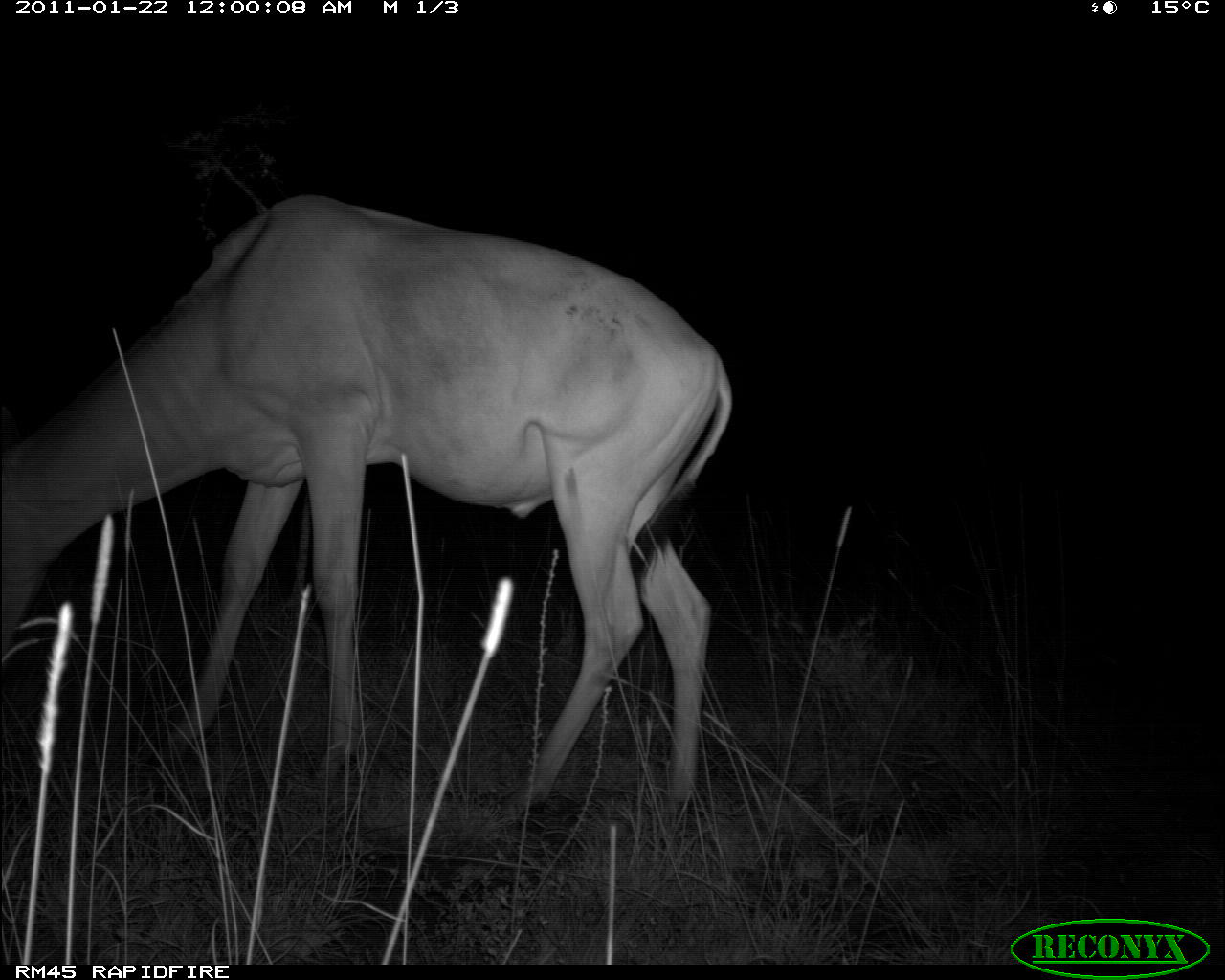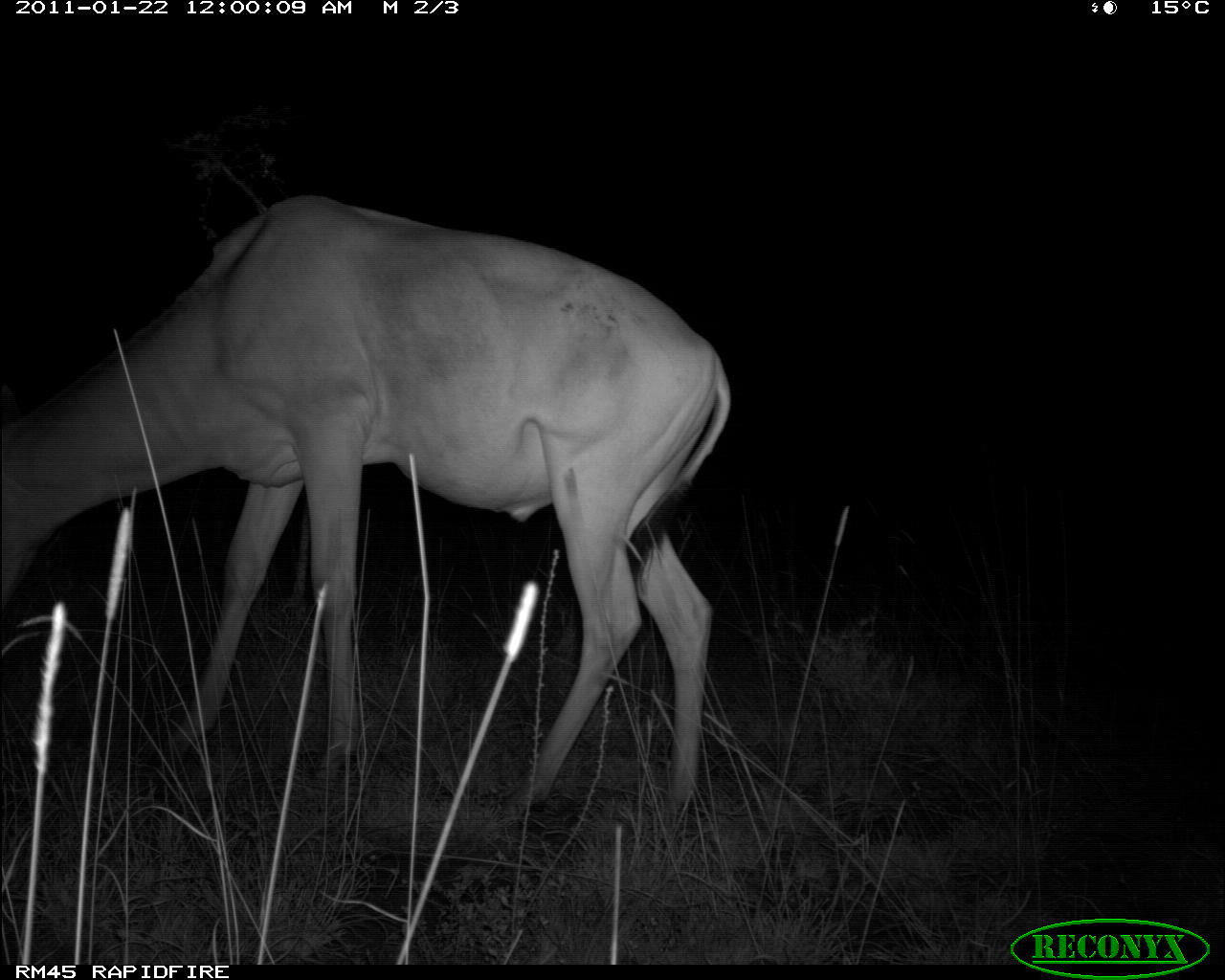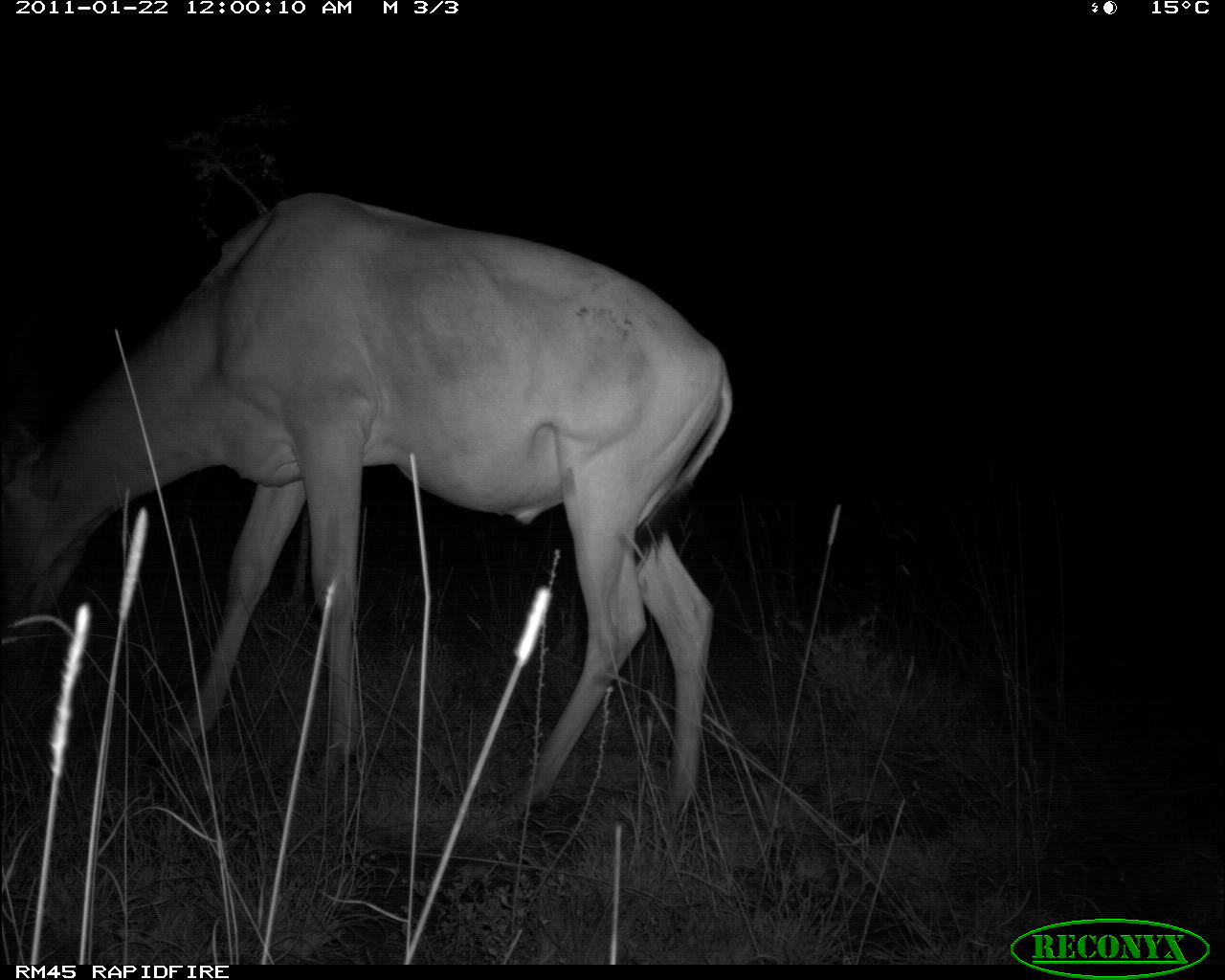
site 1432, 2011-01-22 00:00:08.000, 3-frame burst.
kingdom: Animalia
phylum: Chordata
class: Mammalia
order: Artiodactyla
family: Bovidae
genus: Alcelaphus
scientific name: Alcelaphus buselaphus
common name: hartebeest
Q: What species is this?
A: Alcelaphus buselaphus (hartebeest).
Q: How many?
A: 1.